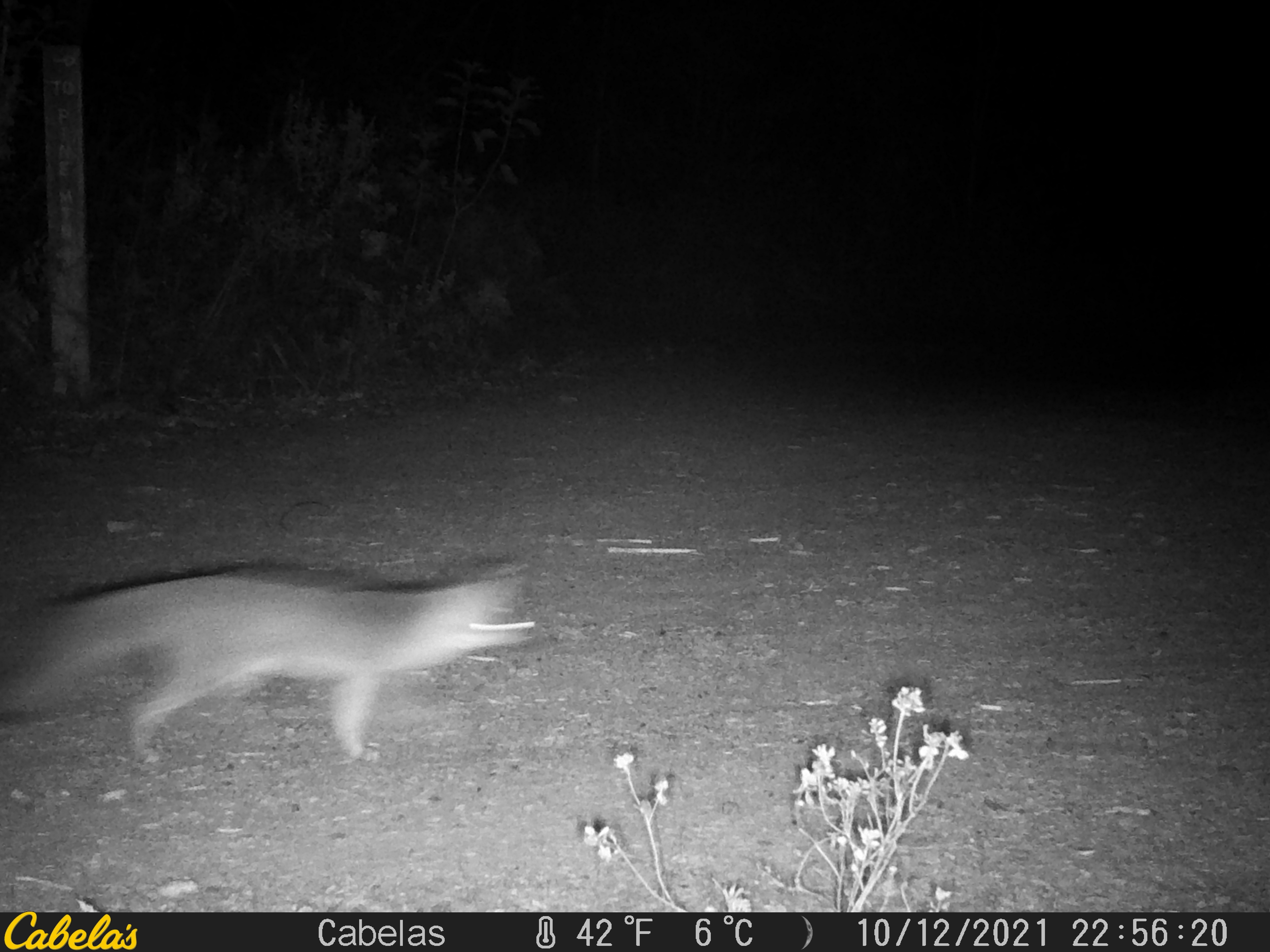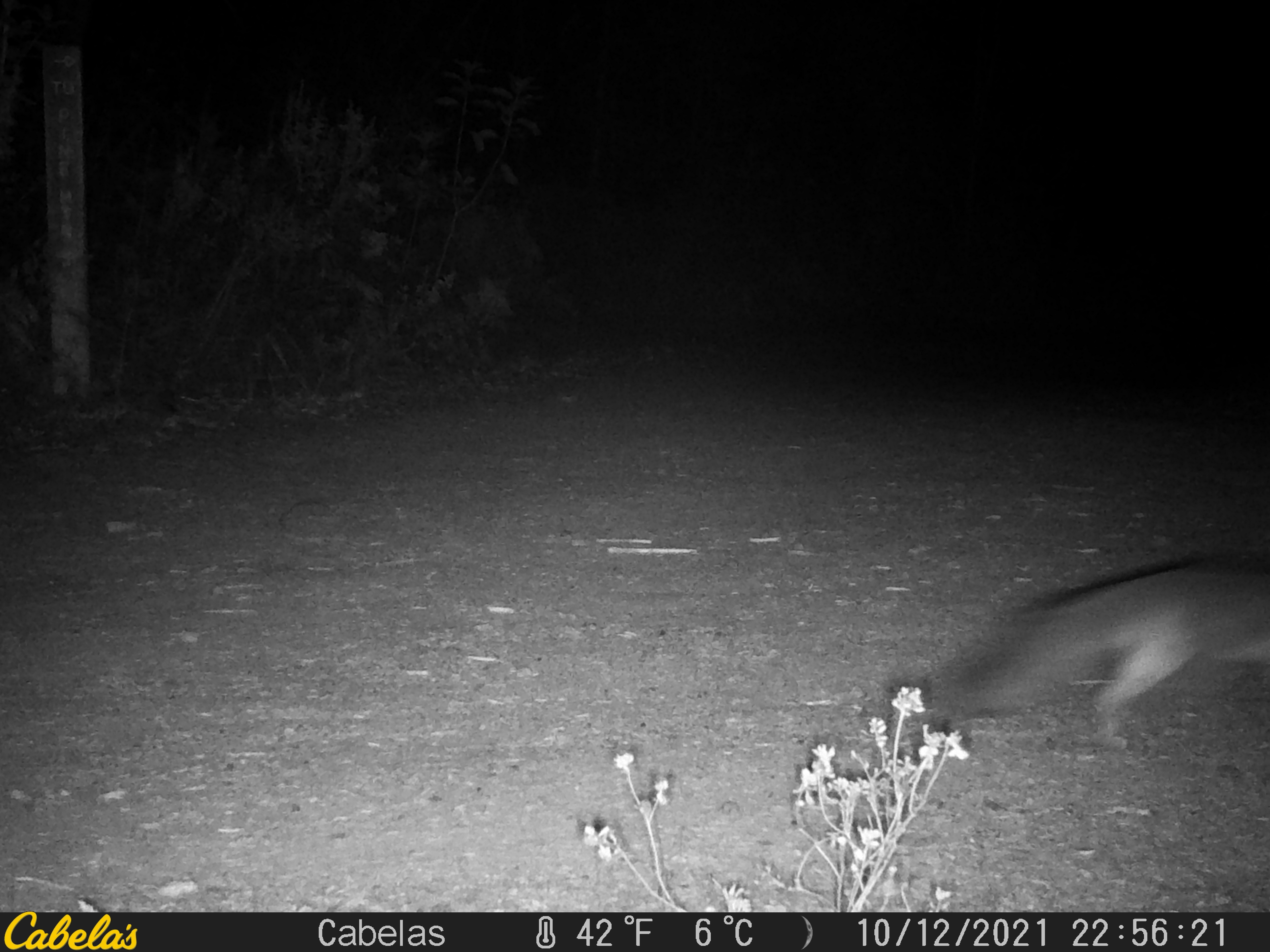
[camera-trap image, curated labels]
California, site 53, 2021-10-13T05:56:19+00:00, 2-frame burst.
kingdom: Animalia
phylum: Chordata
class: Mammalia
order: Carnivora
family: Canidae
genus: Urocyon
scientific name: Urocyon cinereoargenteus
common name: gray fox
Gray fox (Urocyon cinereoargenteus).